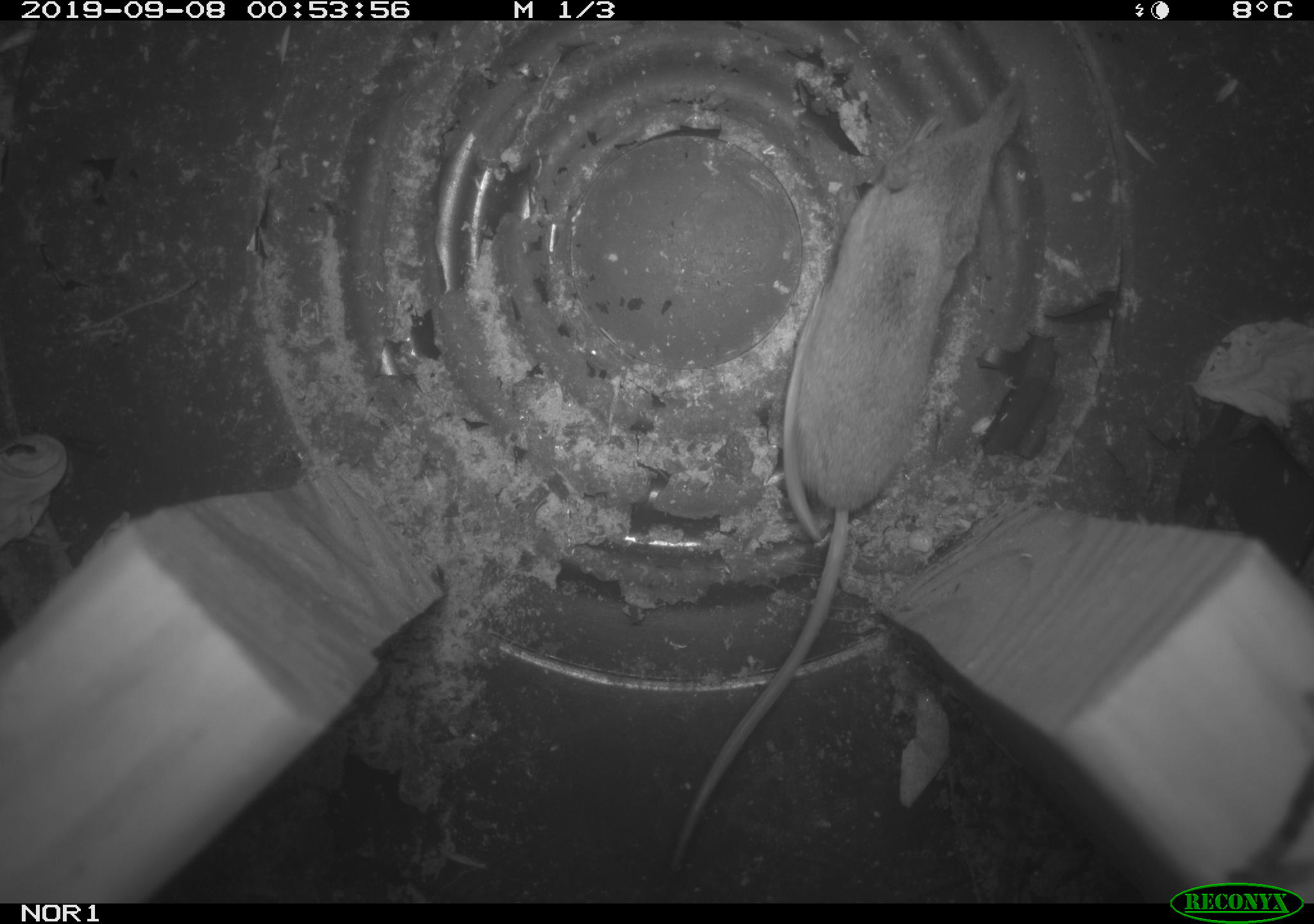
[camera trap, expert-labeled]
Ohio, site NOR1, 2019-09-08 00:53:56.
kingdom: Animalia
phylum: Chordata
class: Mammalia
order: Eulipotyphla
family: Soricidae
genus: Sorex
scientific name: Sorex cinereus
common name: masked shrew